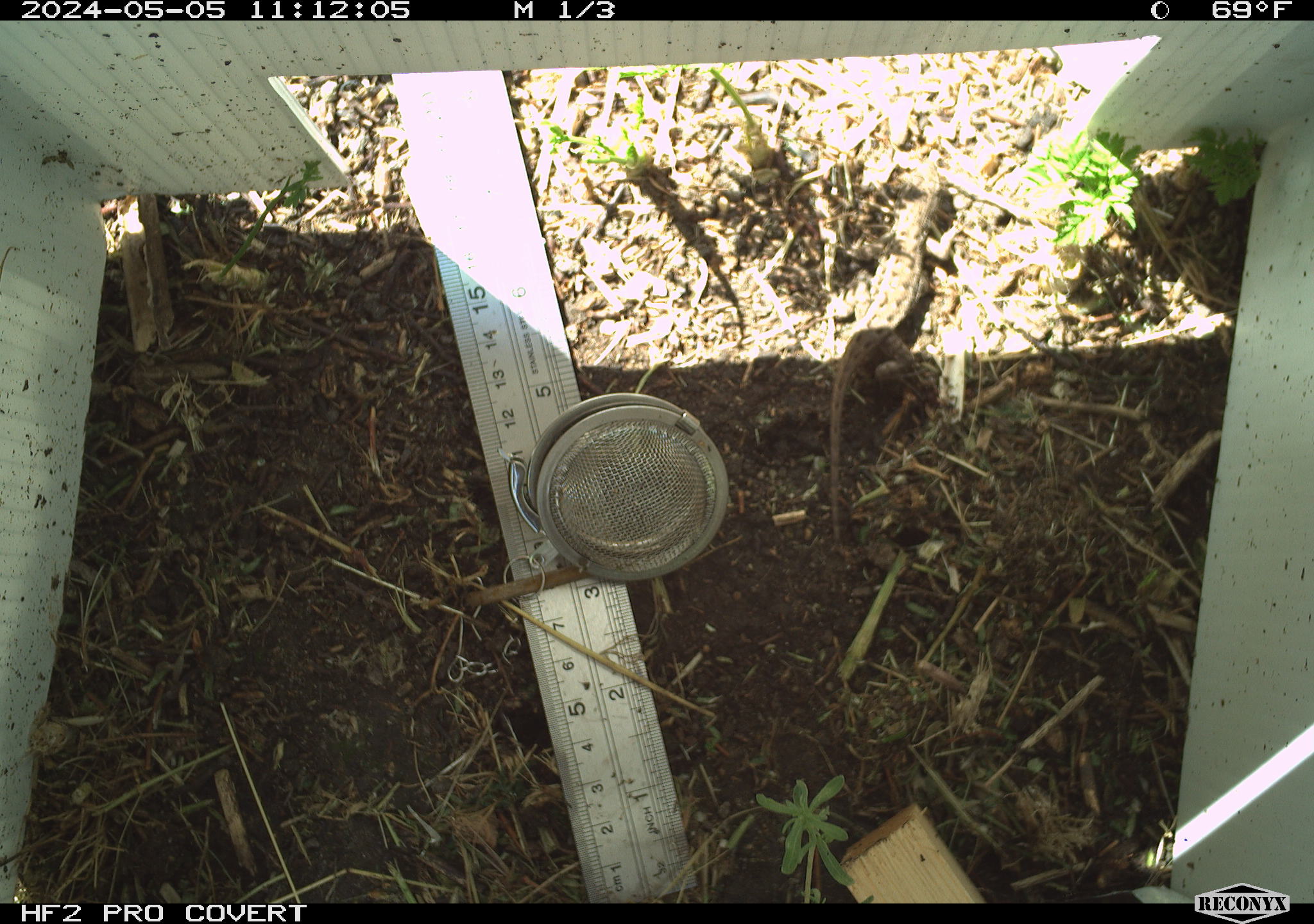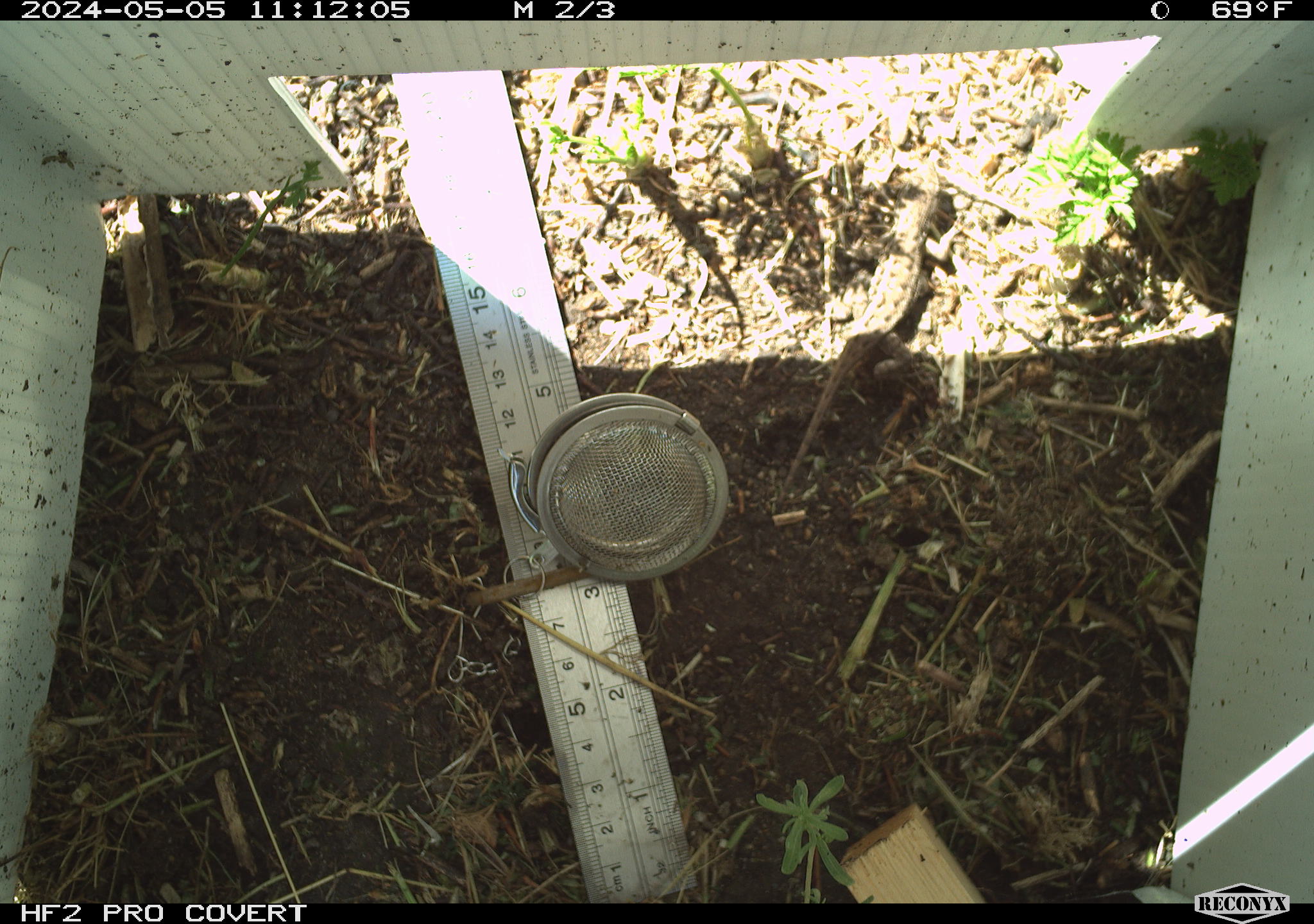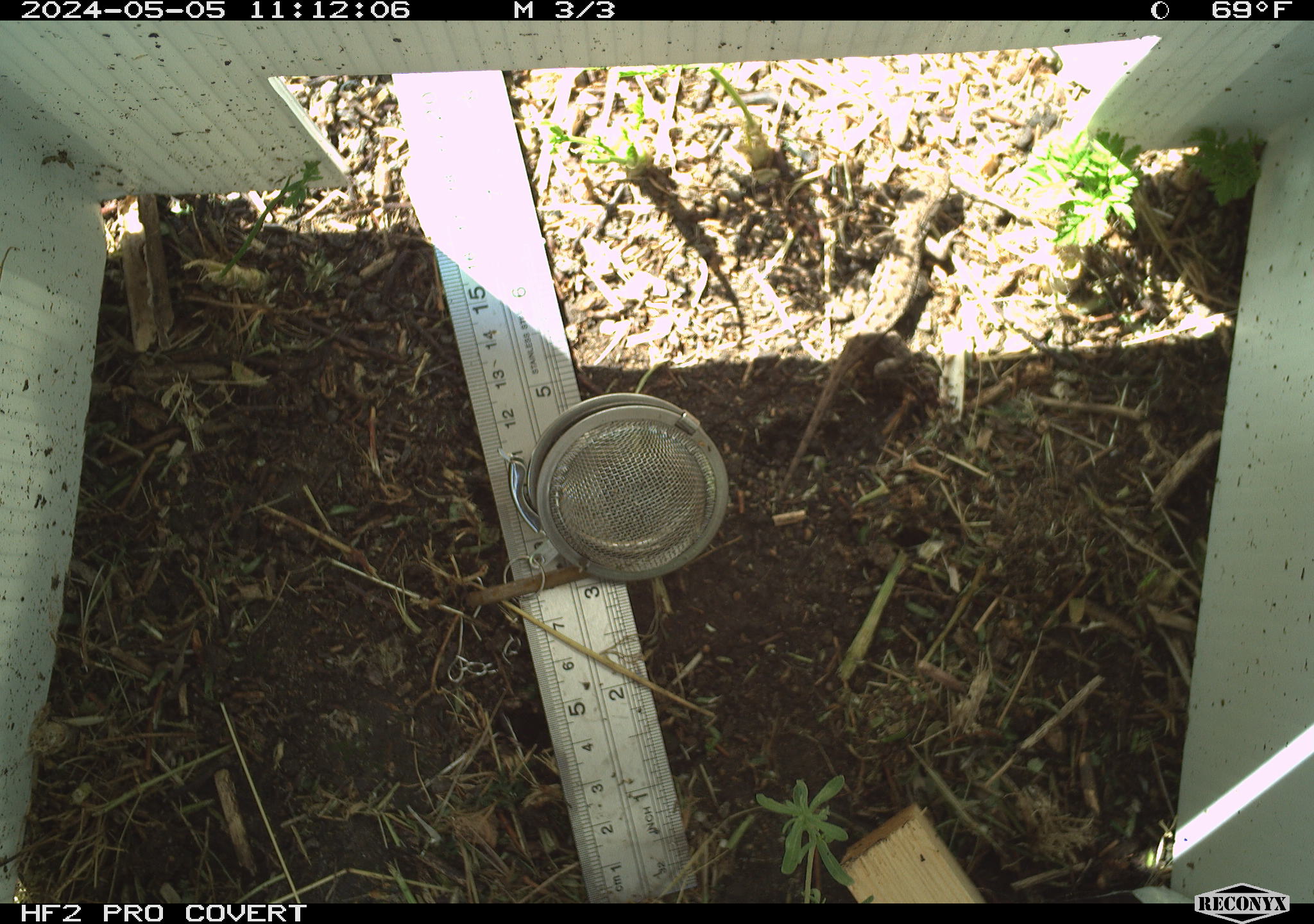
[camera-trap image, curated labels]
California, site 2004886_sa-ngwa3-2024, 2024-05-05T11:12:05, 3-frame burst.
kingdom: Animalia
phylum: Chordata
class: Reptilia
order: Squamata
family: Phrynosomatidae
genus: Sceloporus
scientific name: Sceloporus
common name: spiny lizards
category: sceloporus species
Sceloporus species (spiny lizards) (Sceloporus).